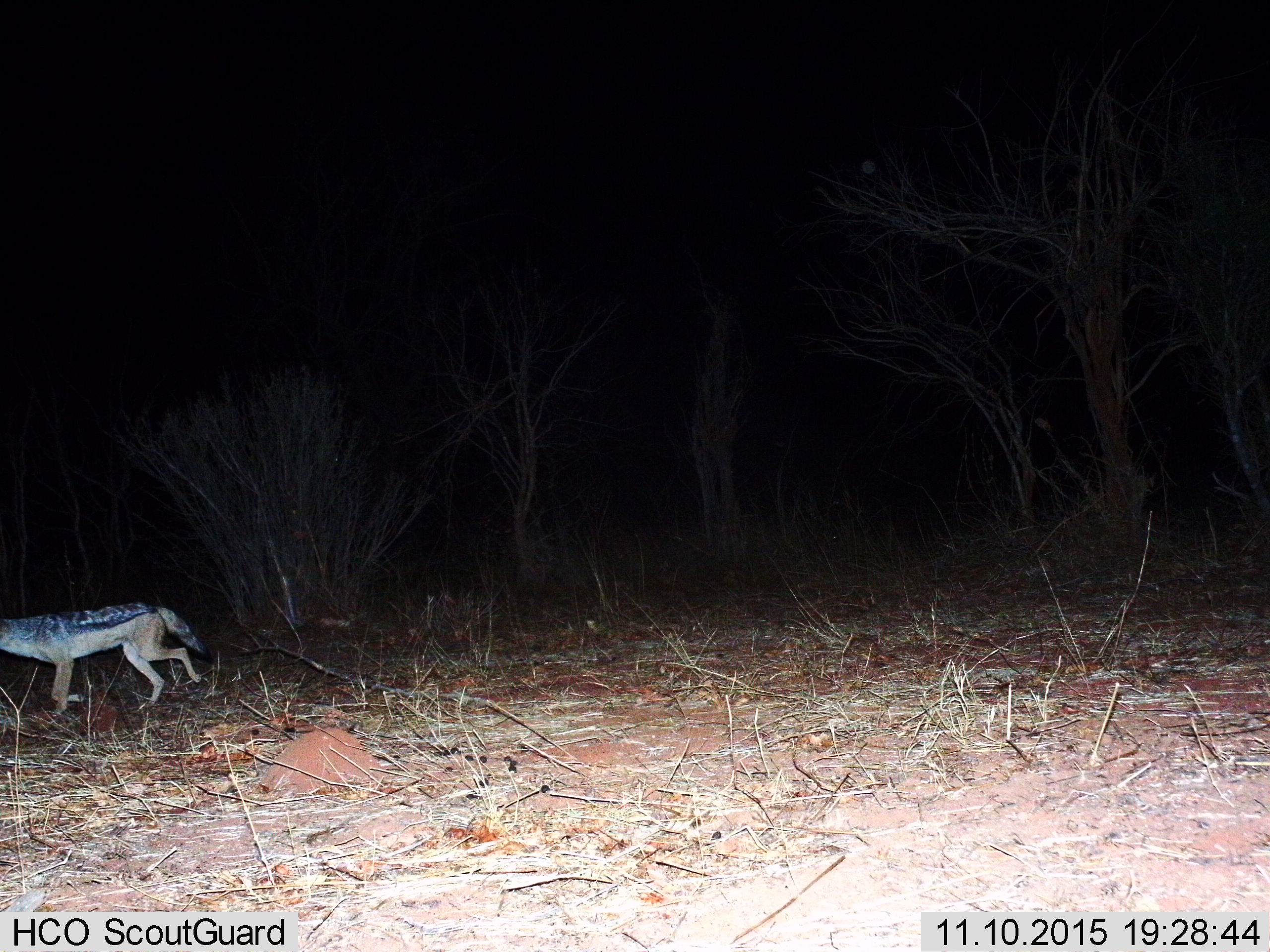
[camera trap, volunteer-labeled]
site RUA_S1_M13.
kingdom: Animalia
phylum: Chordata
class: Mammalia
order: Carnivora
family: Canidae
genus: Lupulella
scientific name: Lupulella mesomelas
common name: black-backed jackal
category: jackalblackbacked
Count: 1.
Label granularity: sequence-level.